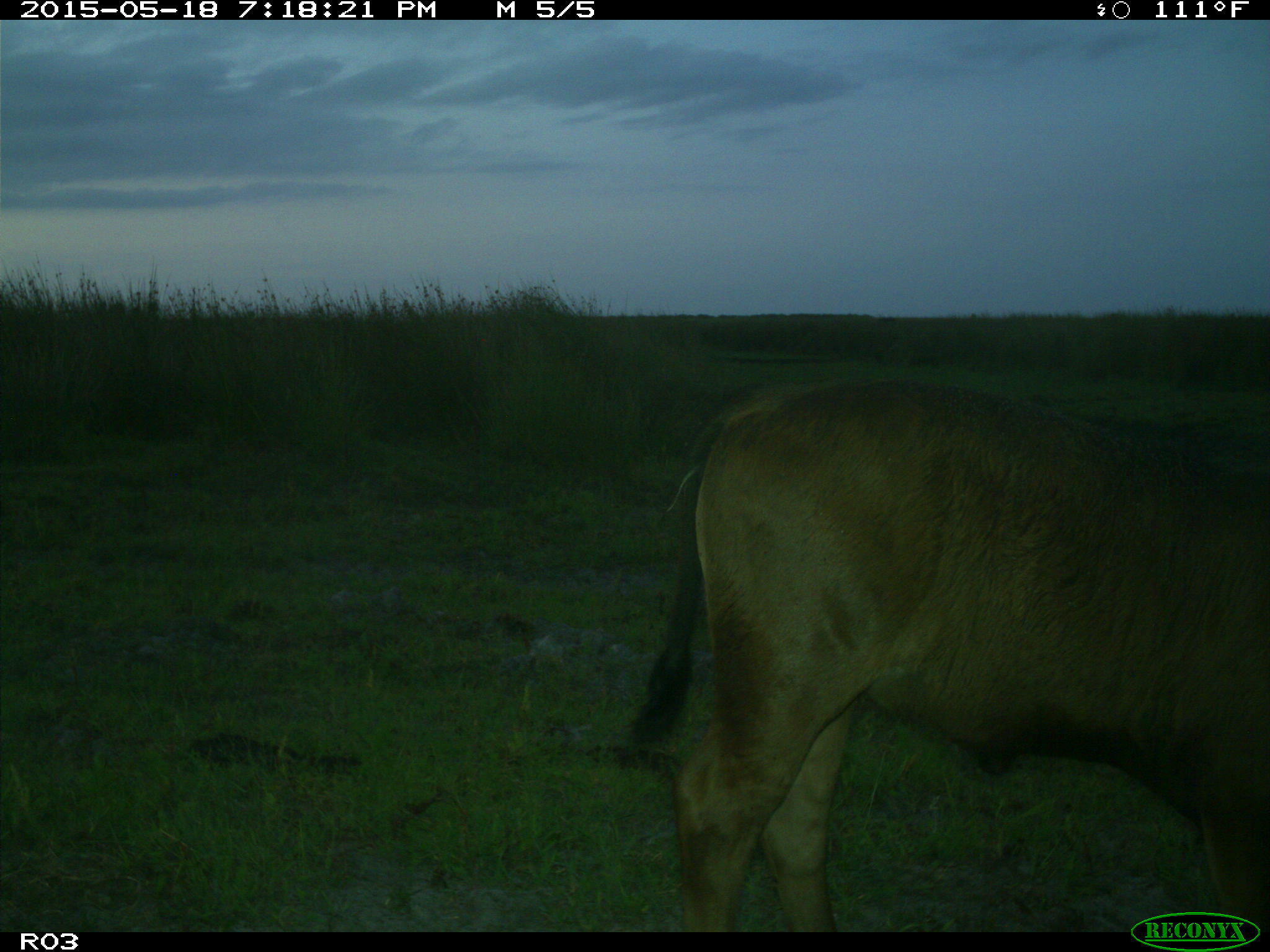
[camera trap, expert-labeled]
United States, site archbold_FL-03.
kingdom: Animalia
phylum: Chordata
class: Mammalia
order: Artiodactyla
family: Bovidae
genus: Bos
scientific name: Bos taurus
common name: domestic cow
Bos taurus (domestic cow).